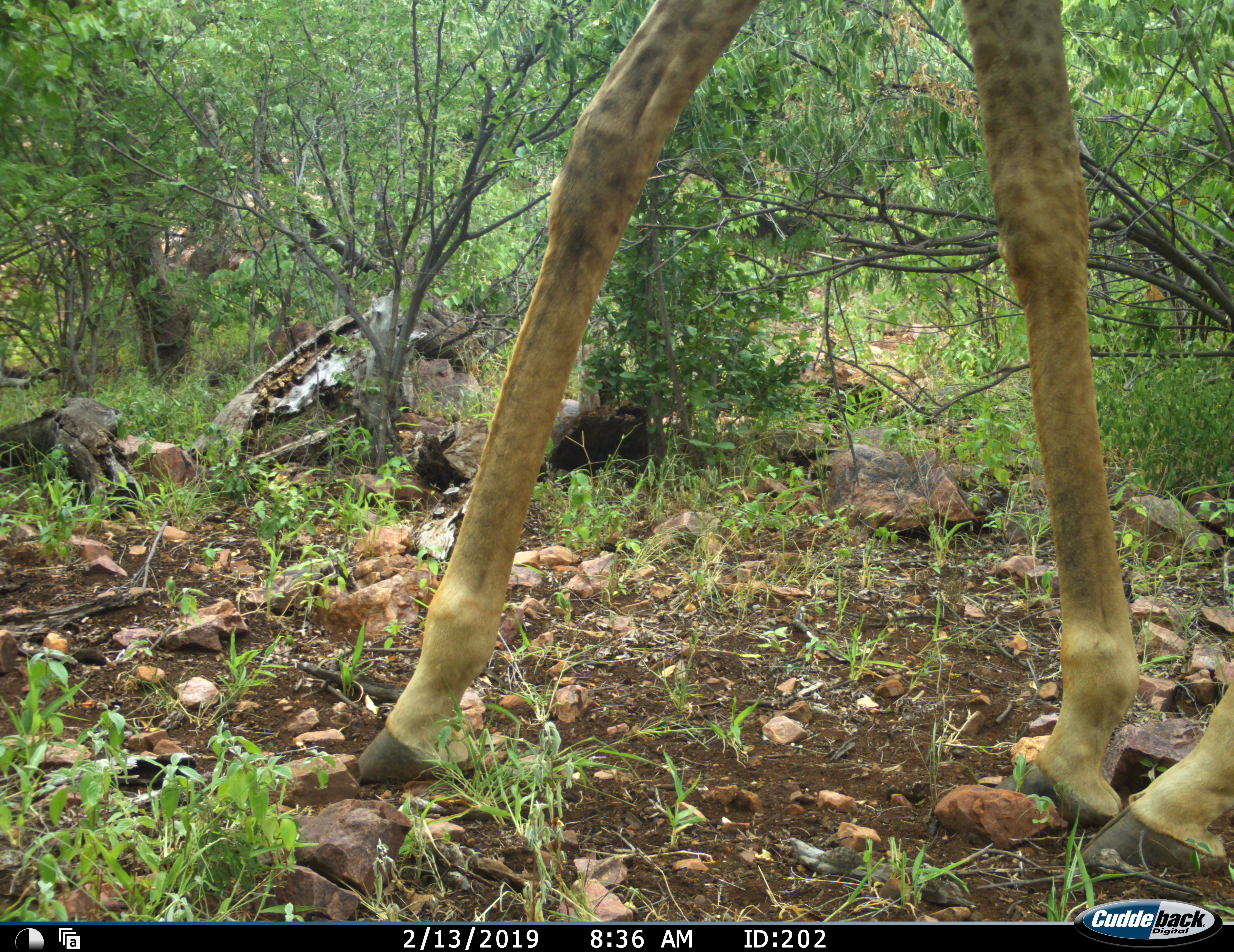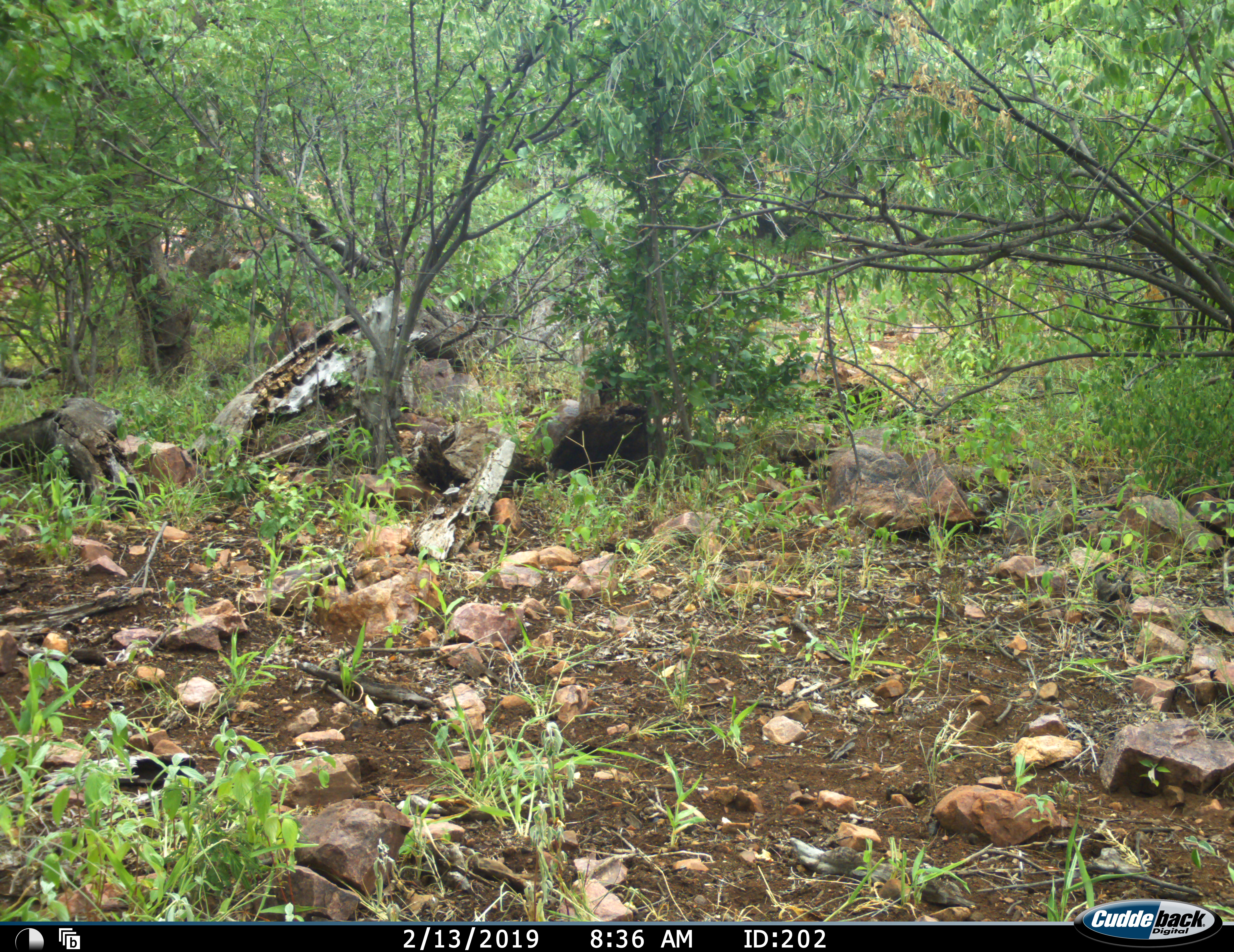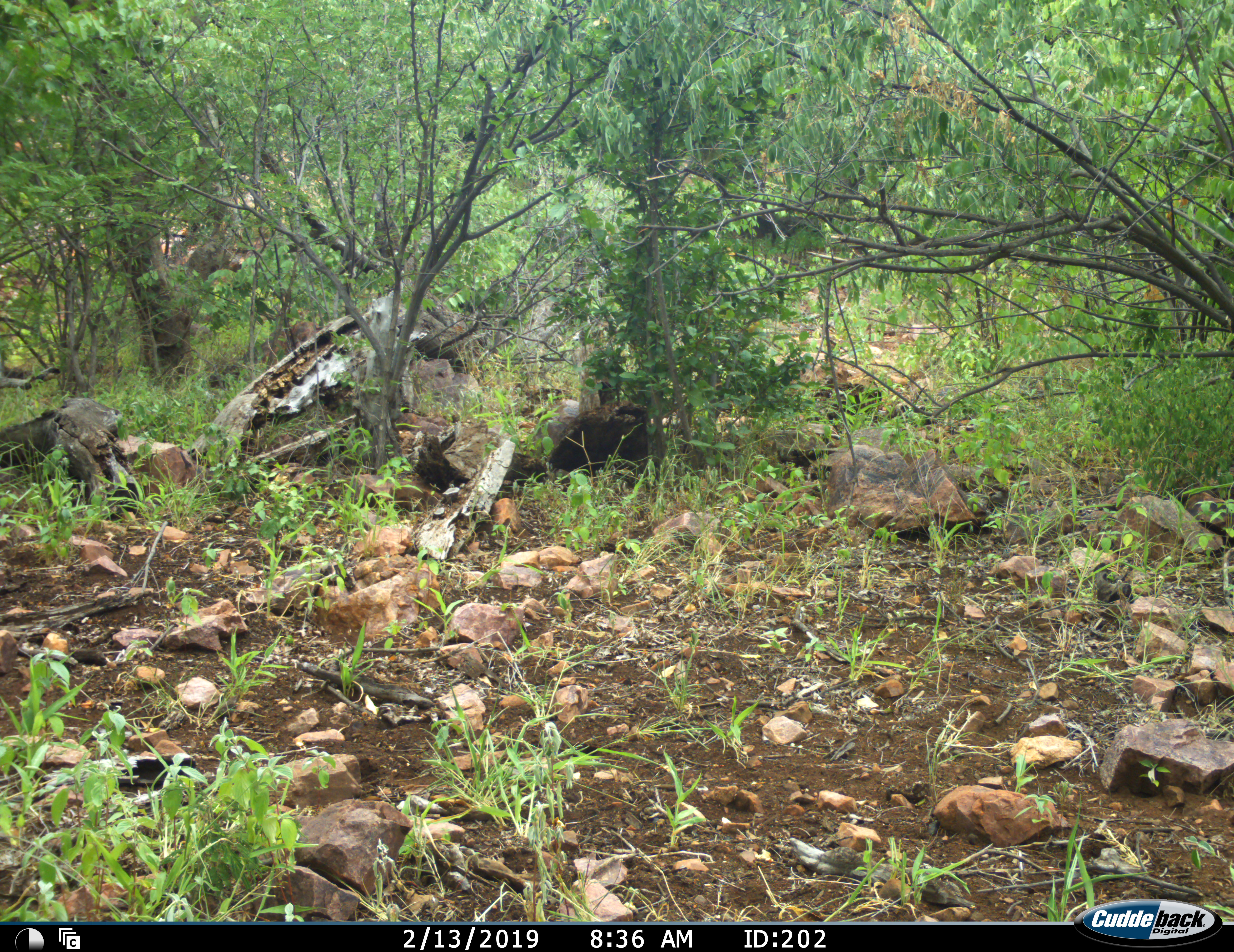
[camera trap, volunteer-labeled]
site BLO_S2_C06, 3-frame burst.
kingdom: Animalia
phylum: Chordata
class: Mammalia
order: Artiodactyla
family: Giraffidae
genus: Giraffa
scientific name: Giraffa camelopardalis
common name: giraffe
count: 1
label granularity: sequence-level